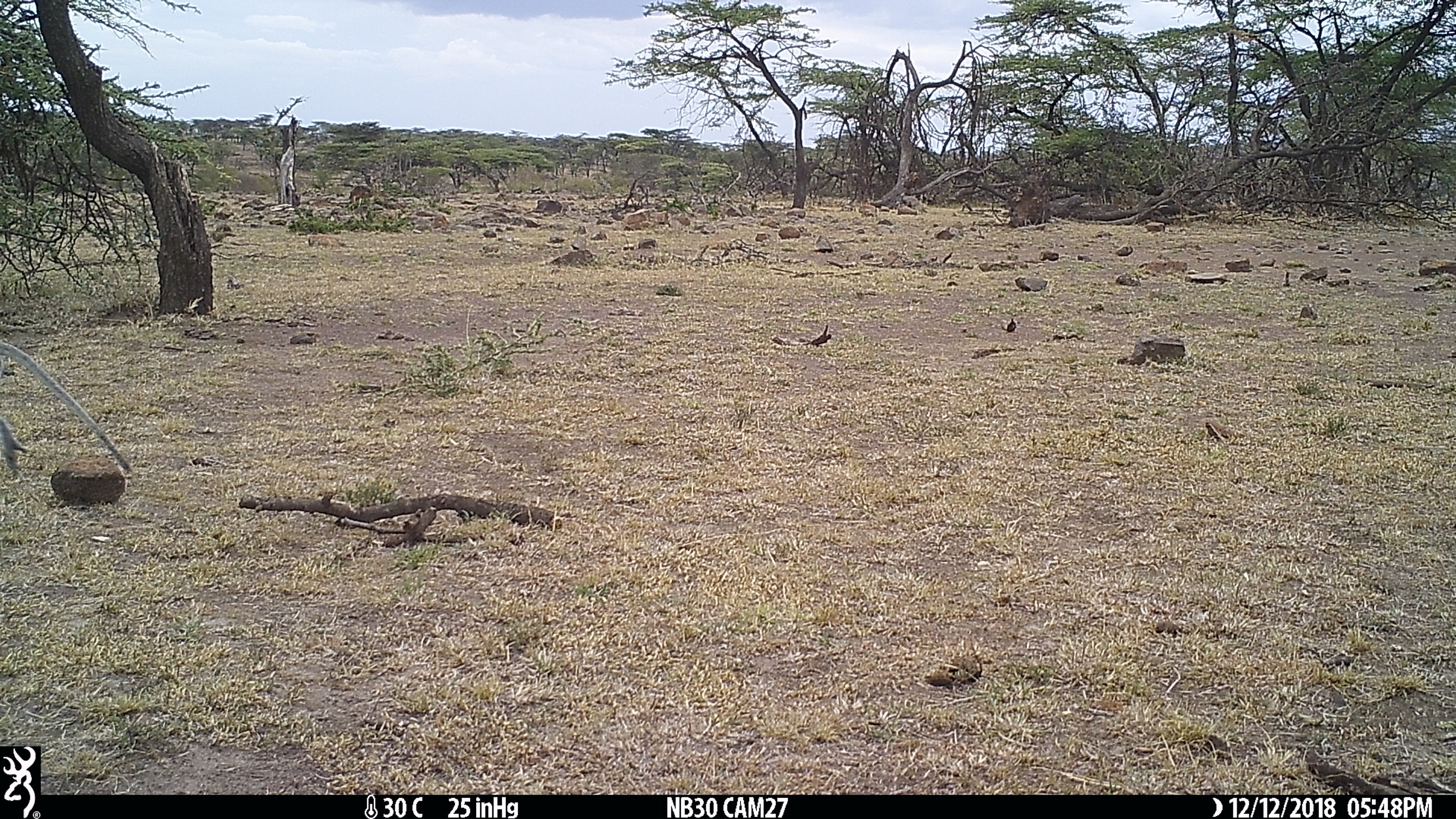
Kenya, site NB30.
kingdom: Animalia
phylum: Chordata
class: Mammalia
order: Primates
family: Cercopithecidae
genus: Chlorocebus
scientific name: Chlorocebus pygerythrus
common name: vervet monkey